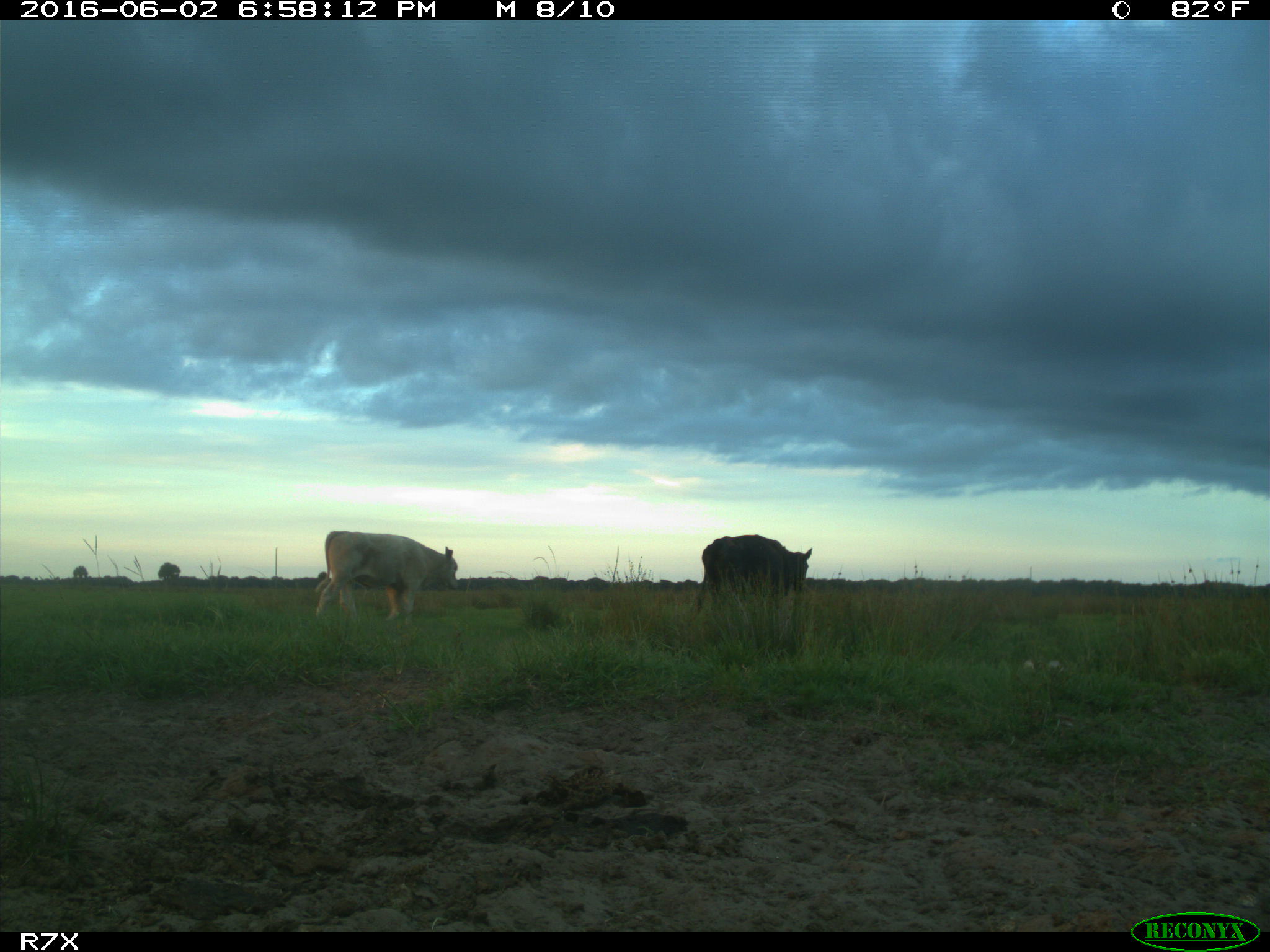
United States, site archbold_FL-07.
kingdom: Animalia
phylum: Chordata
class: Mammalia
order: Artiodactyla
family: Bovidae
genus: Bos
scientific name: Bos taurus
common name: domestic cow